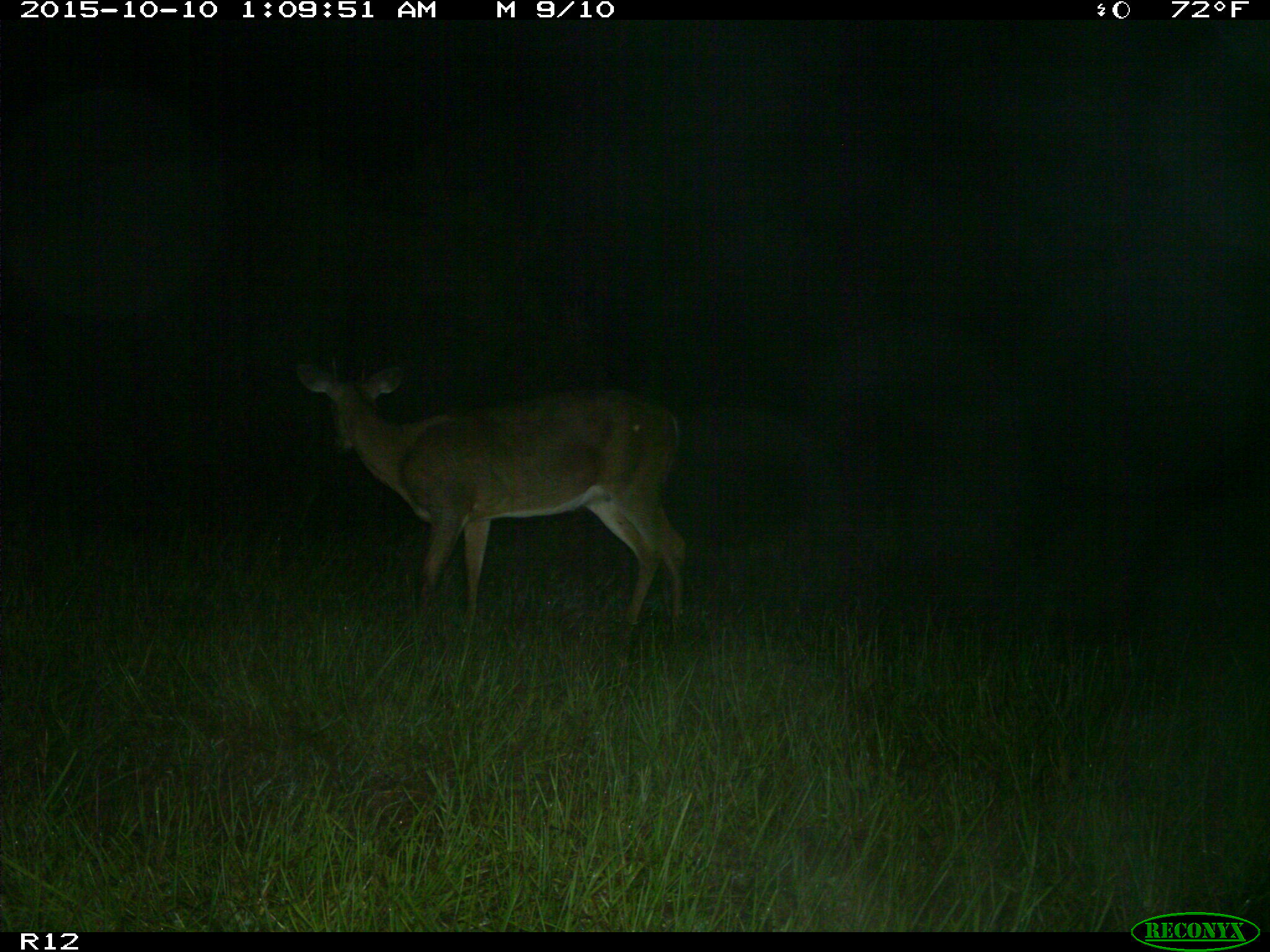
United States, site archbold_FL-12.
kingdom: Animalia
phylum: Chordata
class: Mammalia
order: Artiodactyla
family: Cervidae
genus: Odocoileus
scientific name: Odocoileus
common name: deer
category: unidentified deer